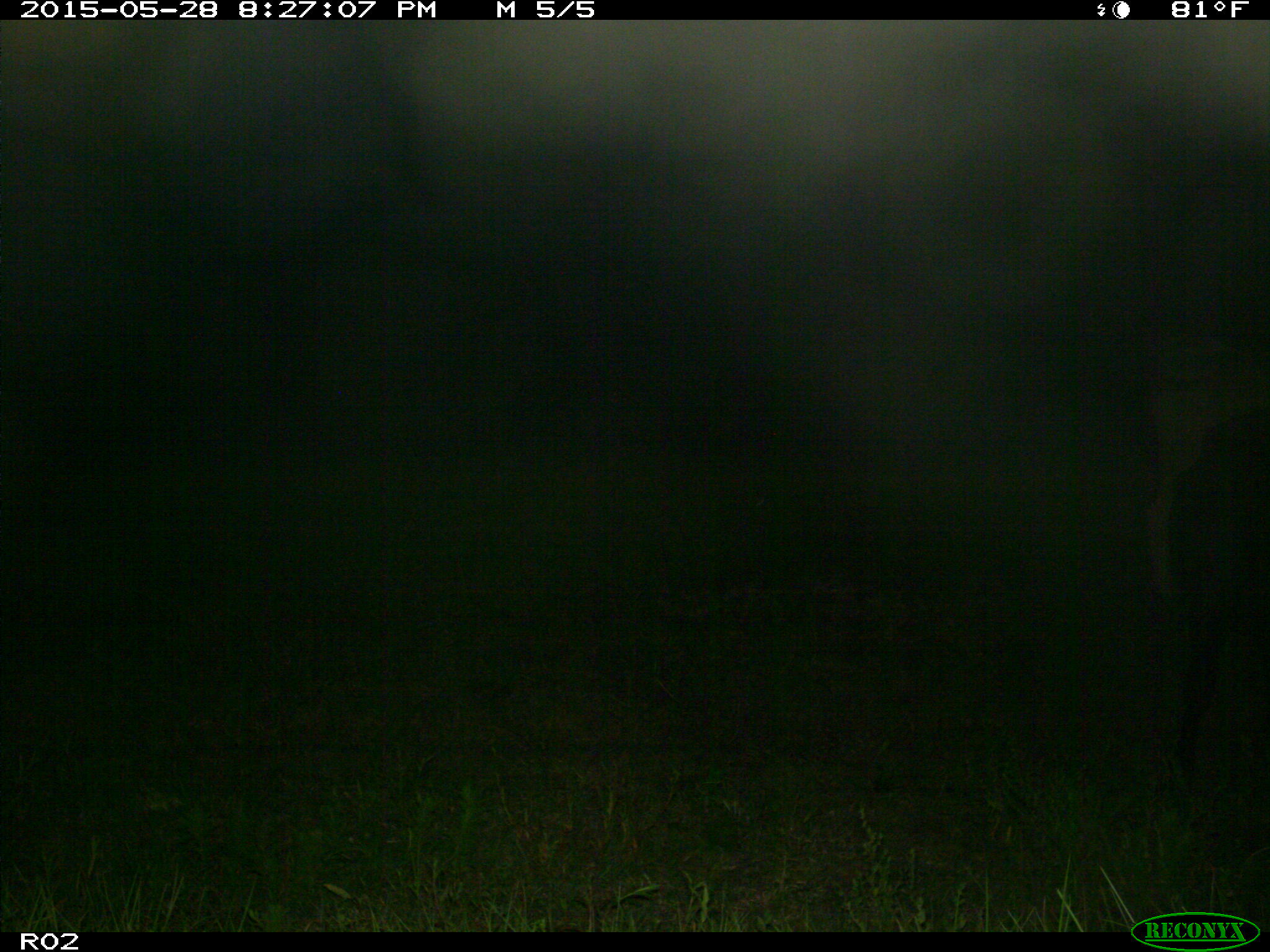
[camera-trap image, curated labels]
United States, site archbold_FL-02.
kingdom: Animalia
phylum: Chordata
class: Mammalia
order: Artiodactyla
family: Bovidae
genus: Bos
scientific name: Bos taurus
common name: domestic cow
Bos taurus (domestic cow).